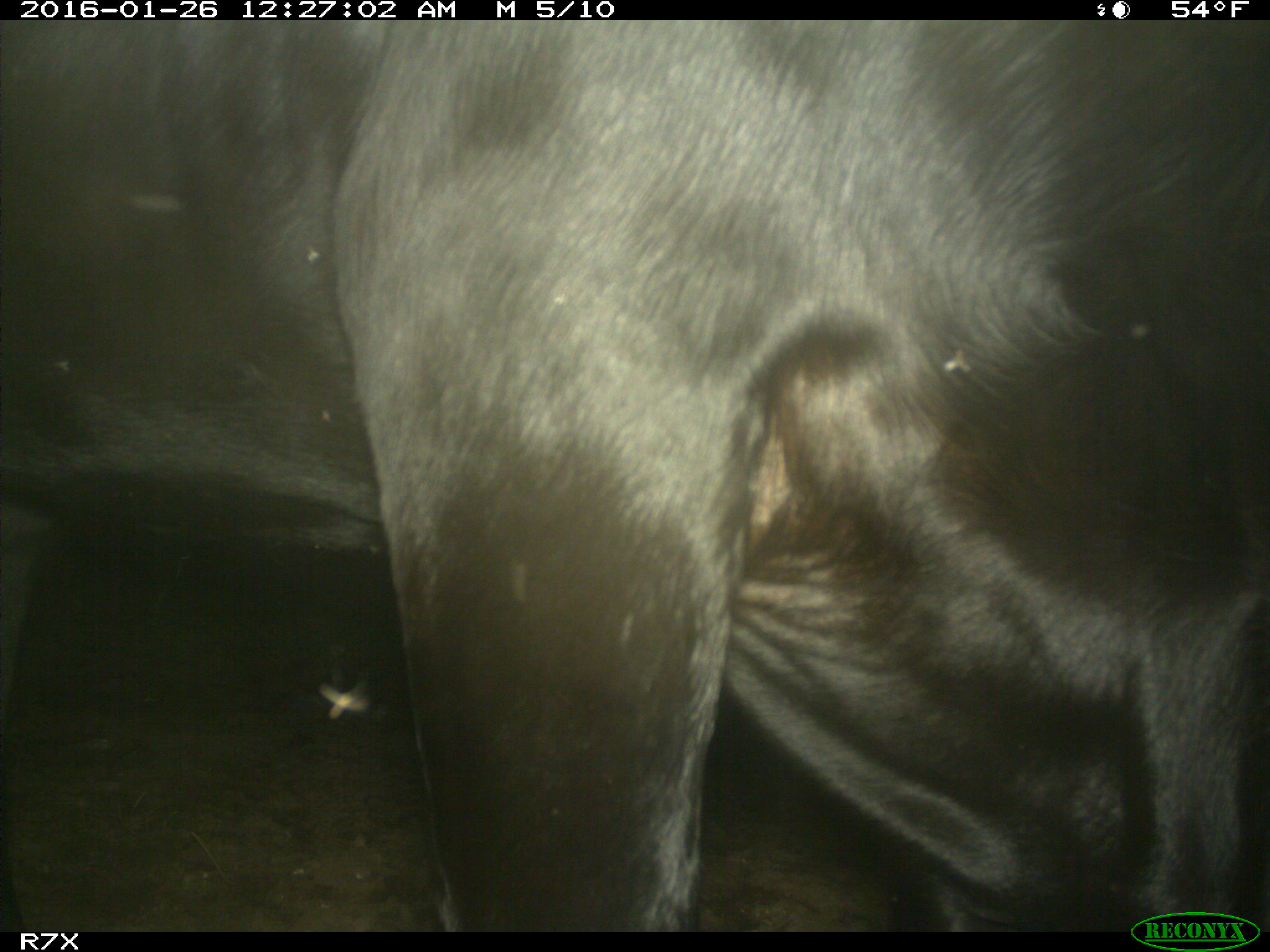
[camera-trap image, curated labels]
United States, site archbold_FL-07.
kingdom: Animalia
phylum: Chordata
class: Mammalia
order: Artiodactyla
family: Bovidae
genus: Bos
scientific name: Bos taurus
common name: domestic cow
Bos taurus (domestic cow).